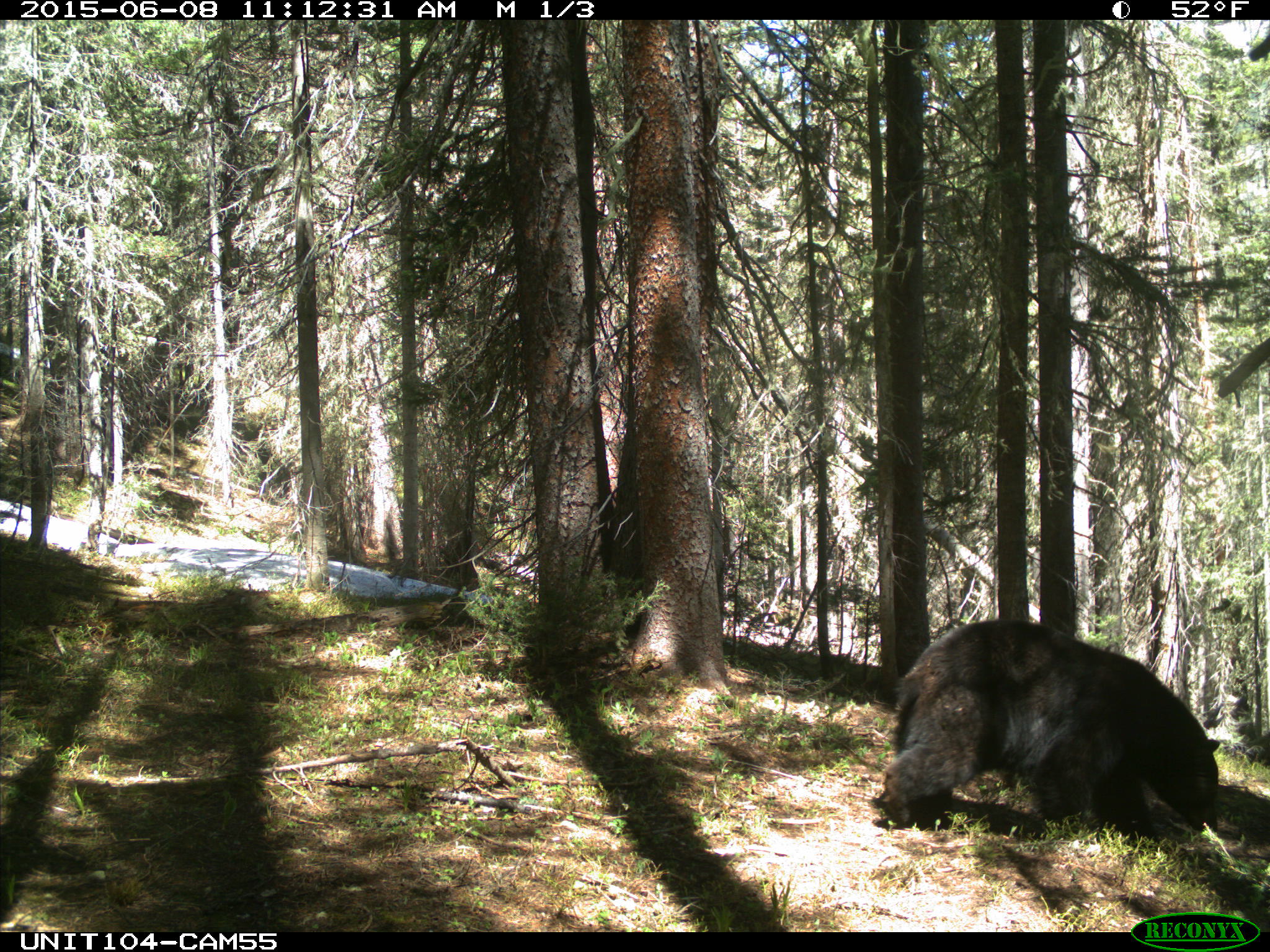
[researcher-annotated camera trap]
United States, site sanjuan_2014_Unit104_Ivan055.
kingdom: Animalia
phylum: Chordata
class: Mammalia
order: Carnivora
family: Ursidae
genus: Ursus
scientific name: Ursus americanus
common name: american black bear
Ursus americanus (american black bear).